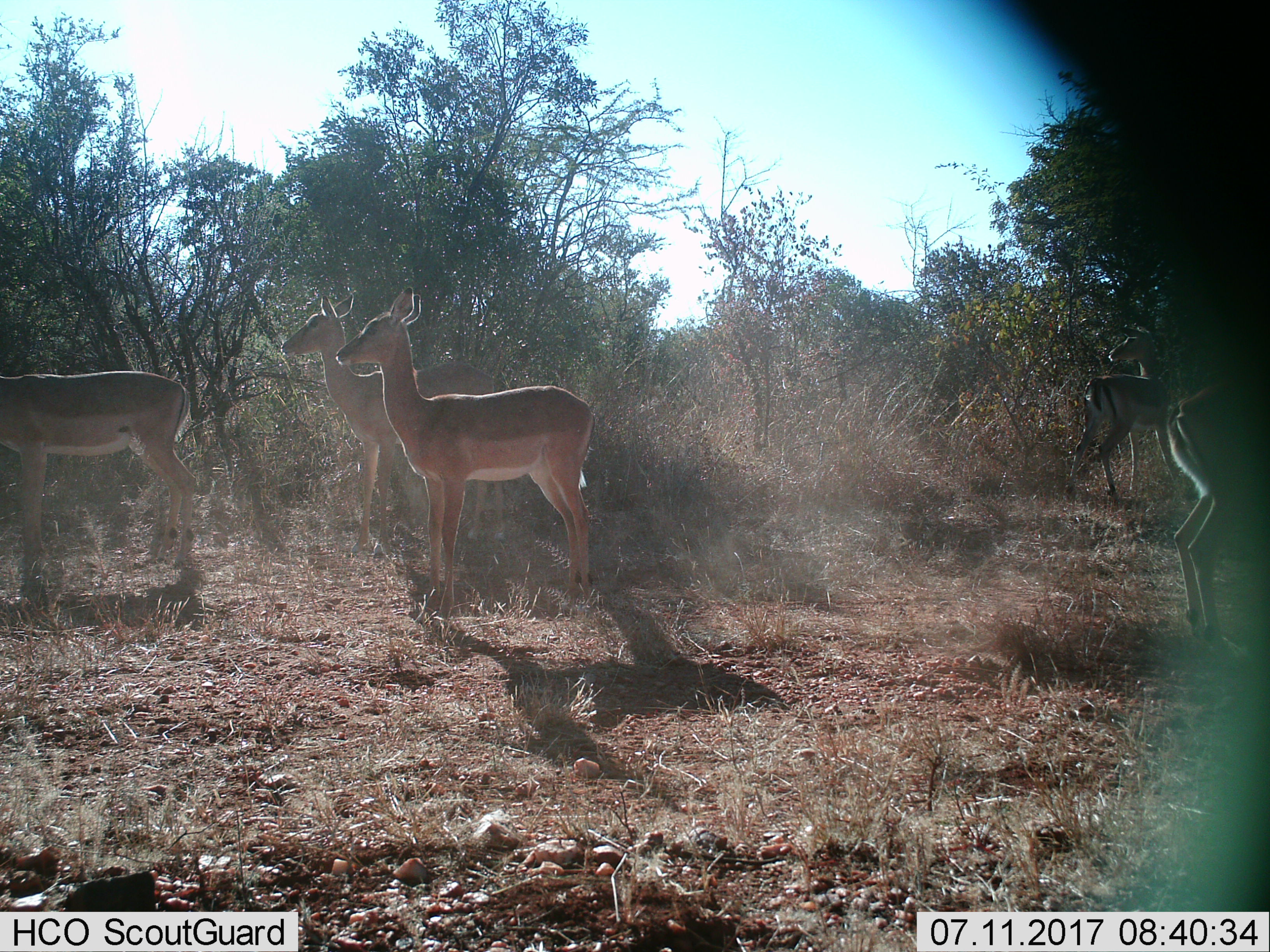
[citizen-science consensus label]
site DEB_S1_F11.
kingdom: Animalia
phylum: Chordata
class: Mammalia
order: Artiodactyla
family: Bovidae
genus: Aepyceros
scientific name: Aepyceros melampus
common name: impala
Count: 5.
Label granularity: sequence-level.